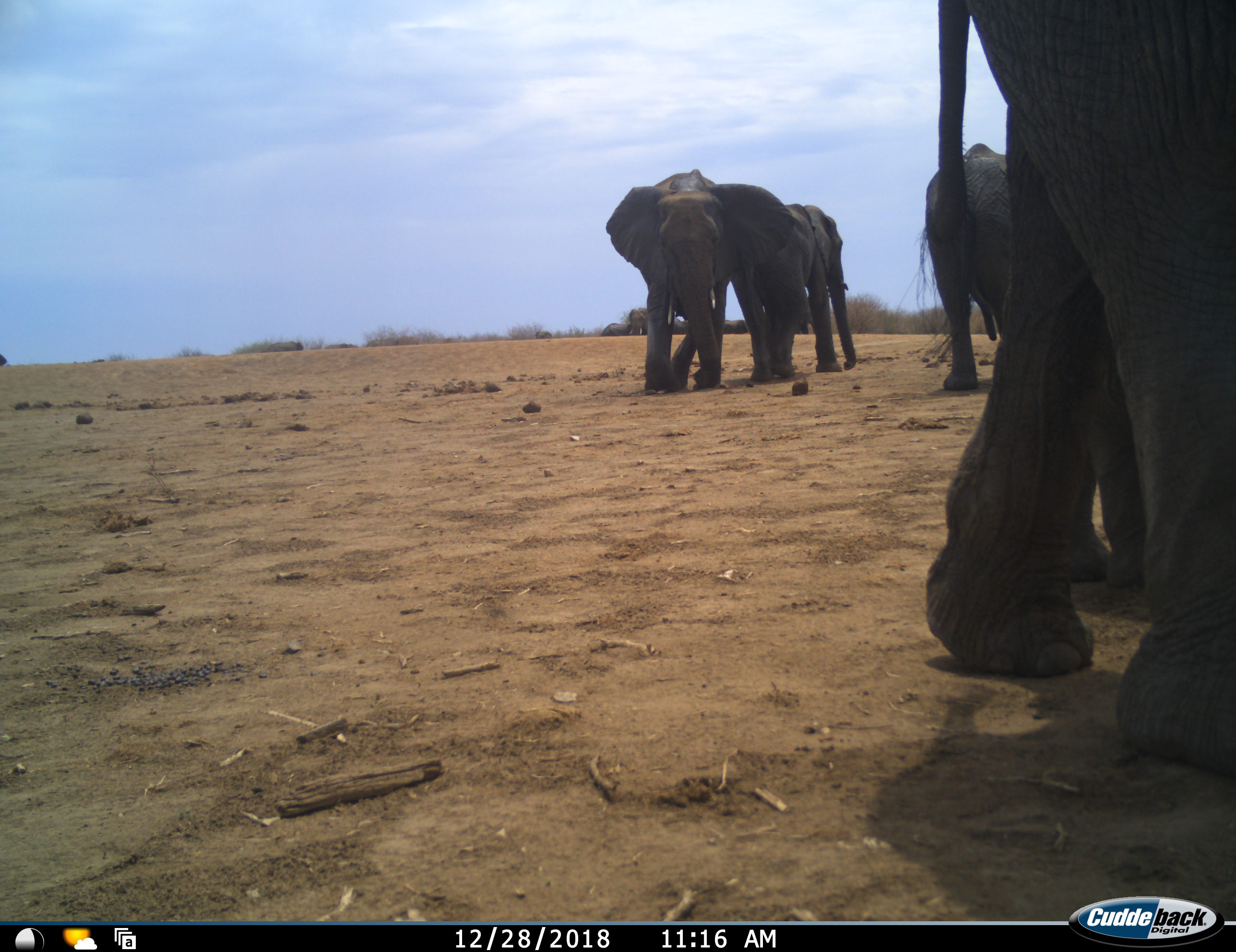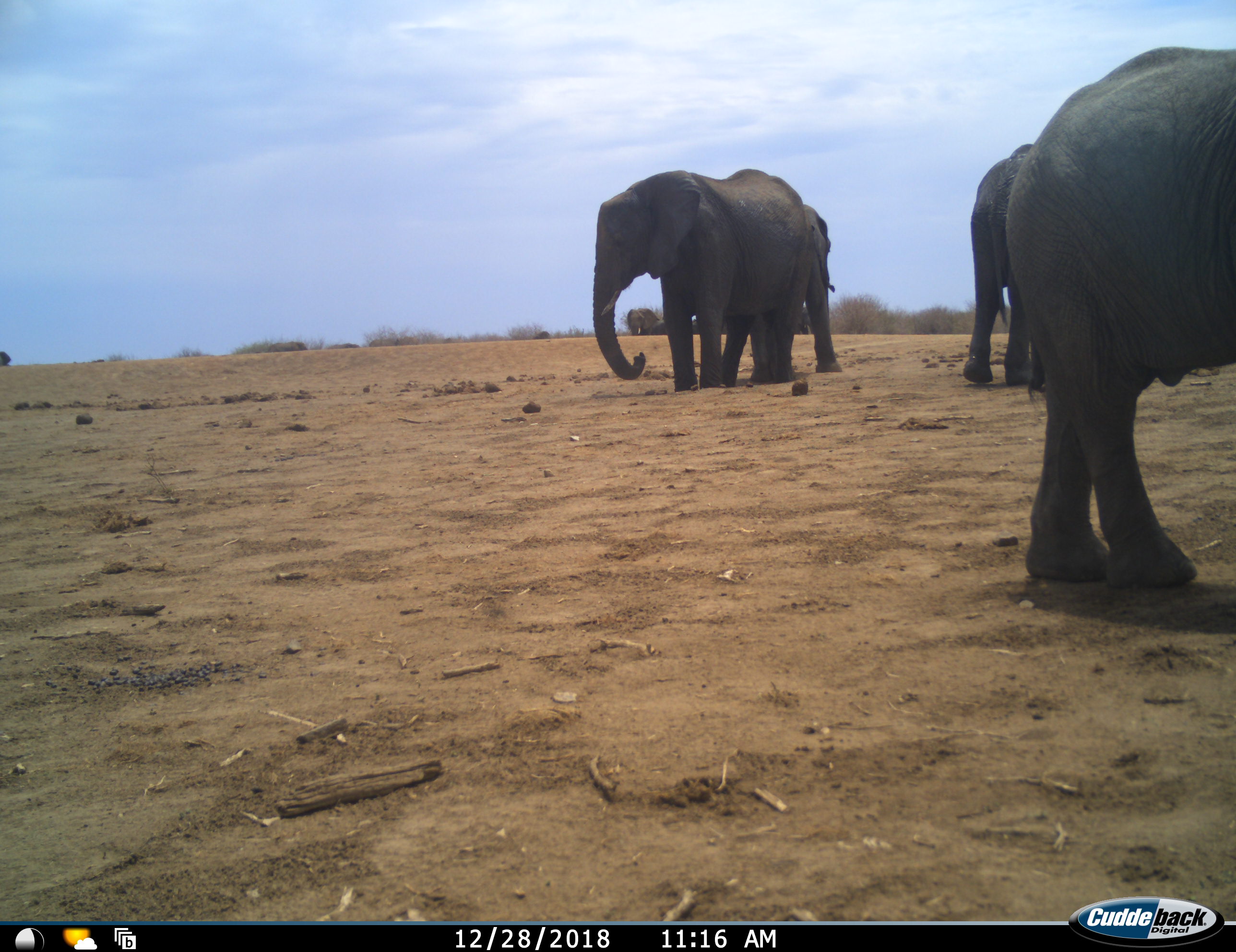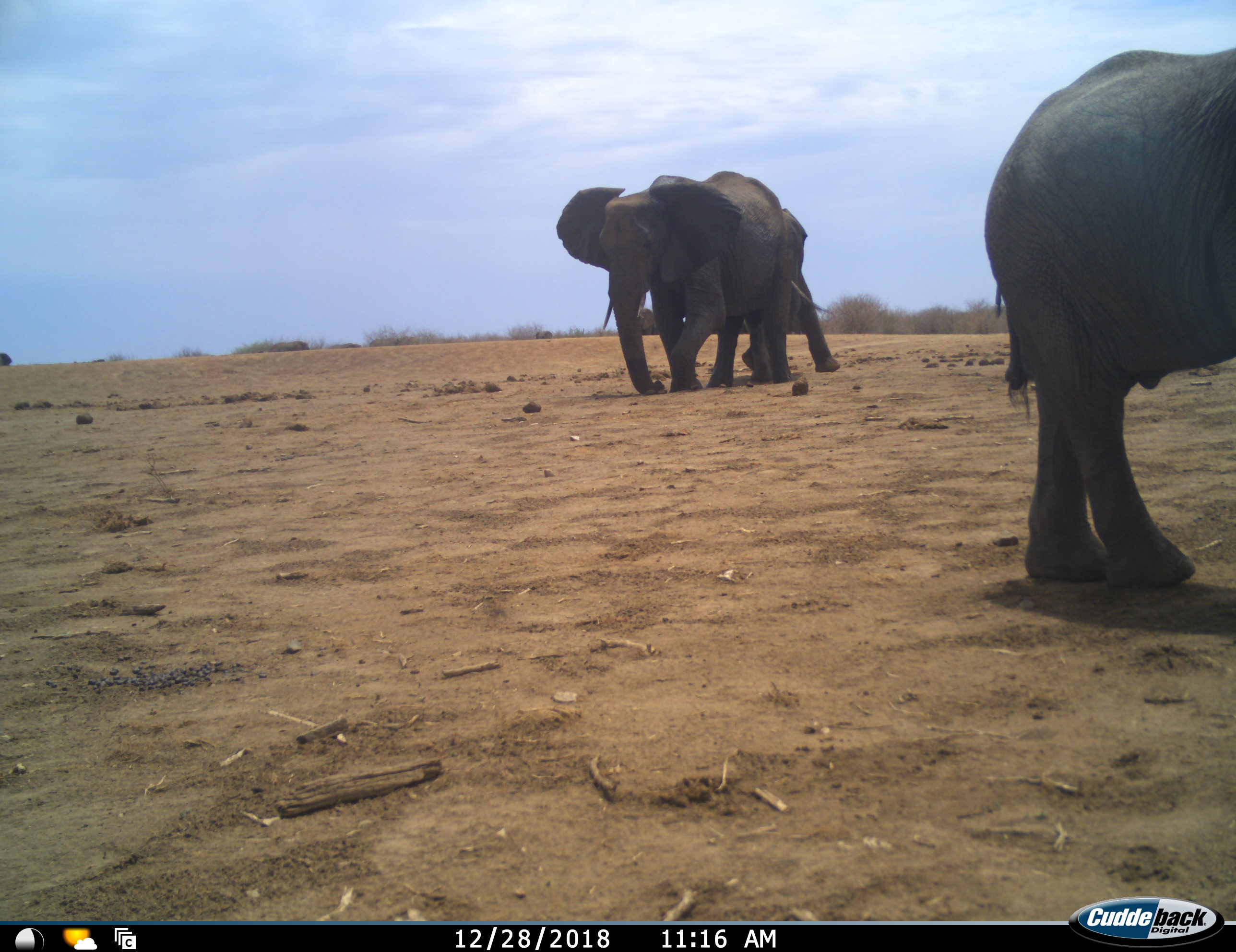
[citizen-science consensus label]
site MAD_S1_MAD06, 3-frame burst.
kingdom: Animalia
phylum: Chordata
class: Mammalia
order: Proboscidea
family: Elephantidae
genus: Loxodonta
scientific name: Loxodonta africana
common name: african bush elephant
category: elephant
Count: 5.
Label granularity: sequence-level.